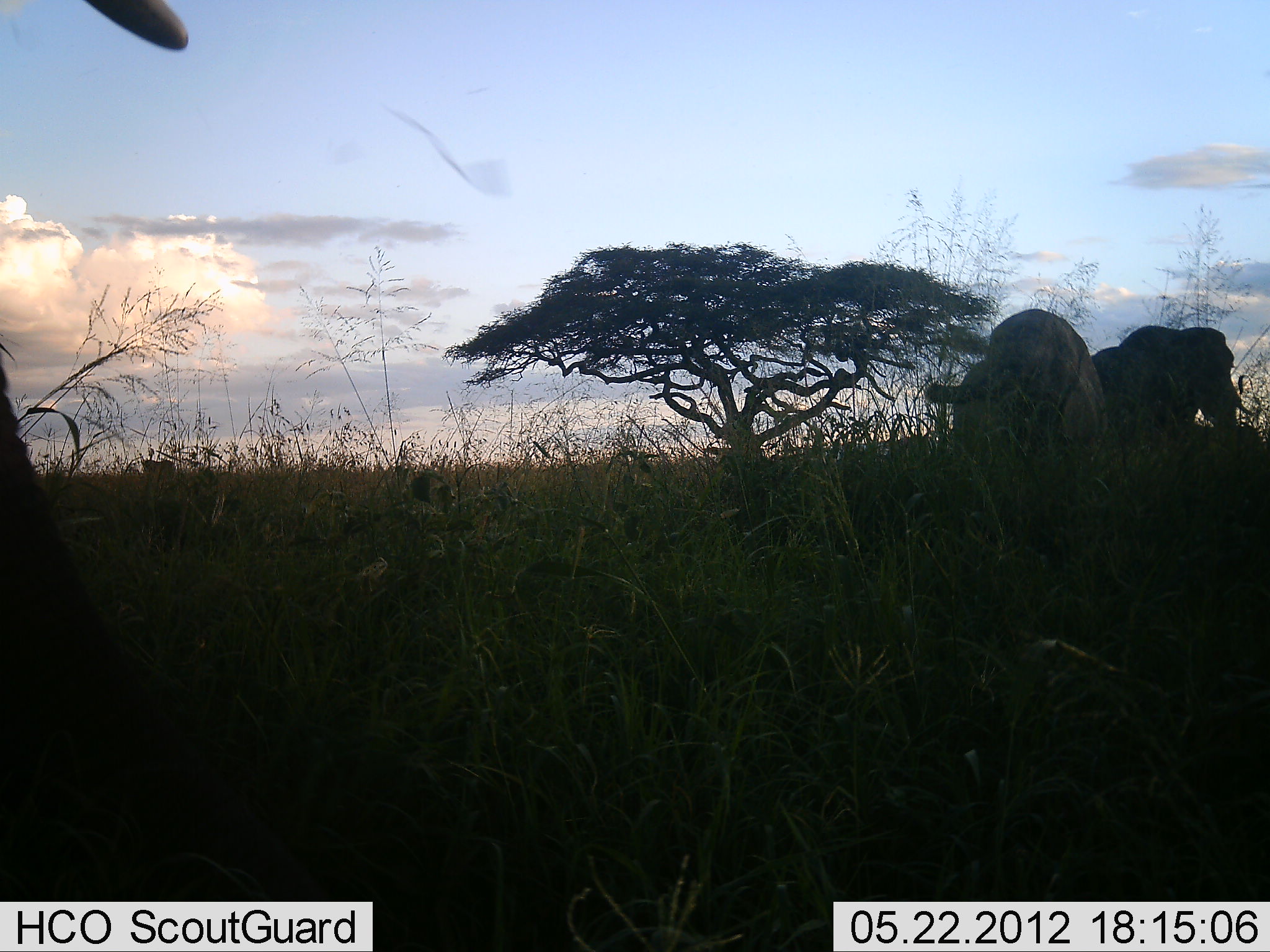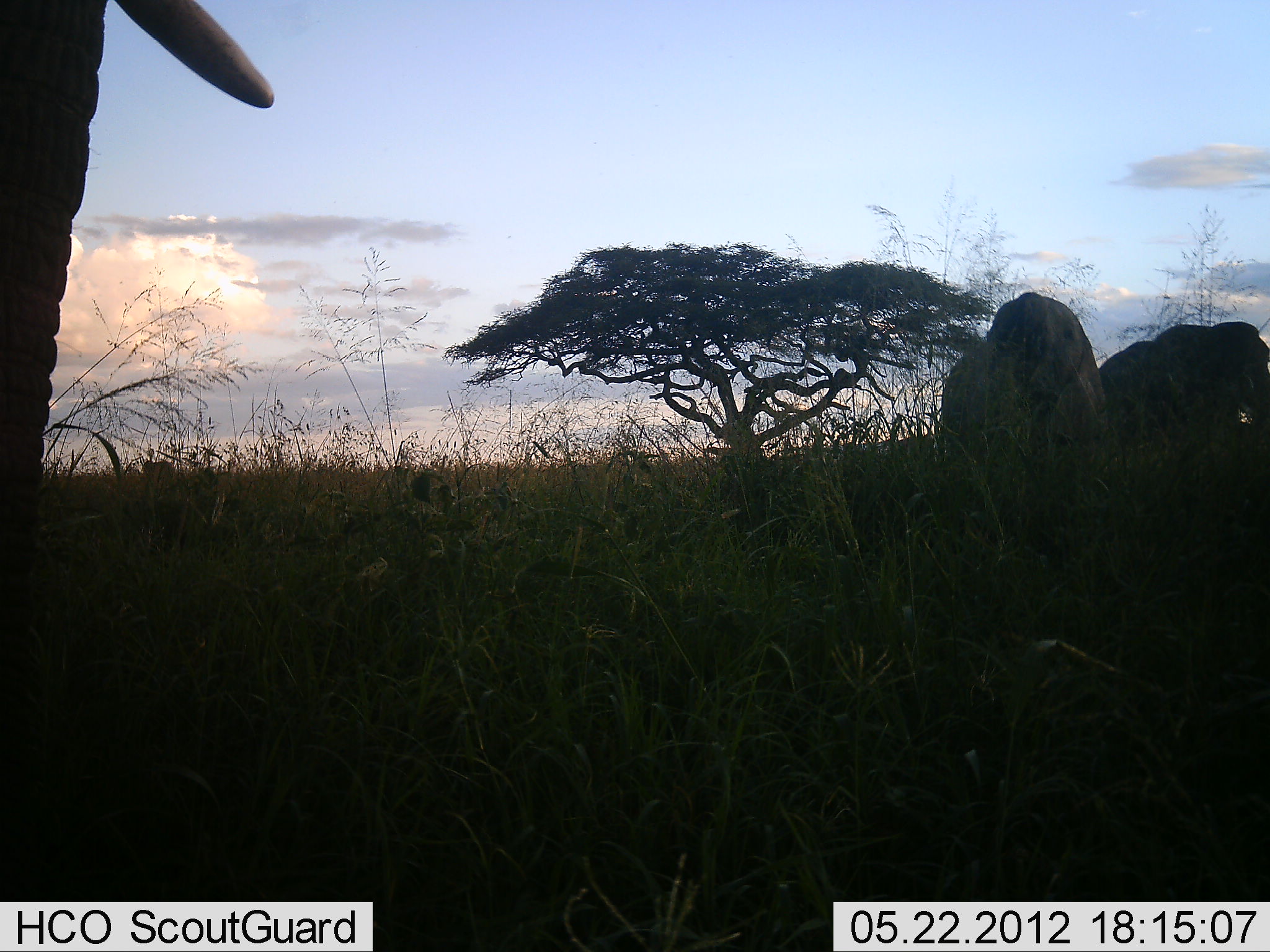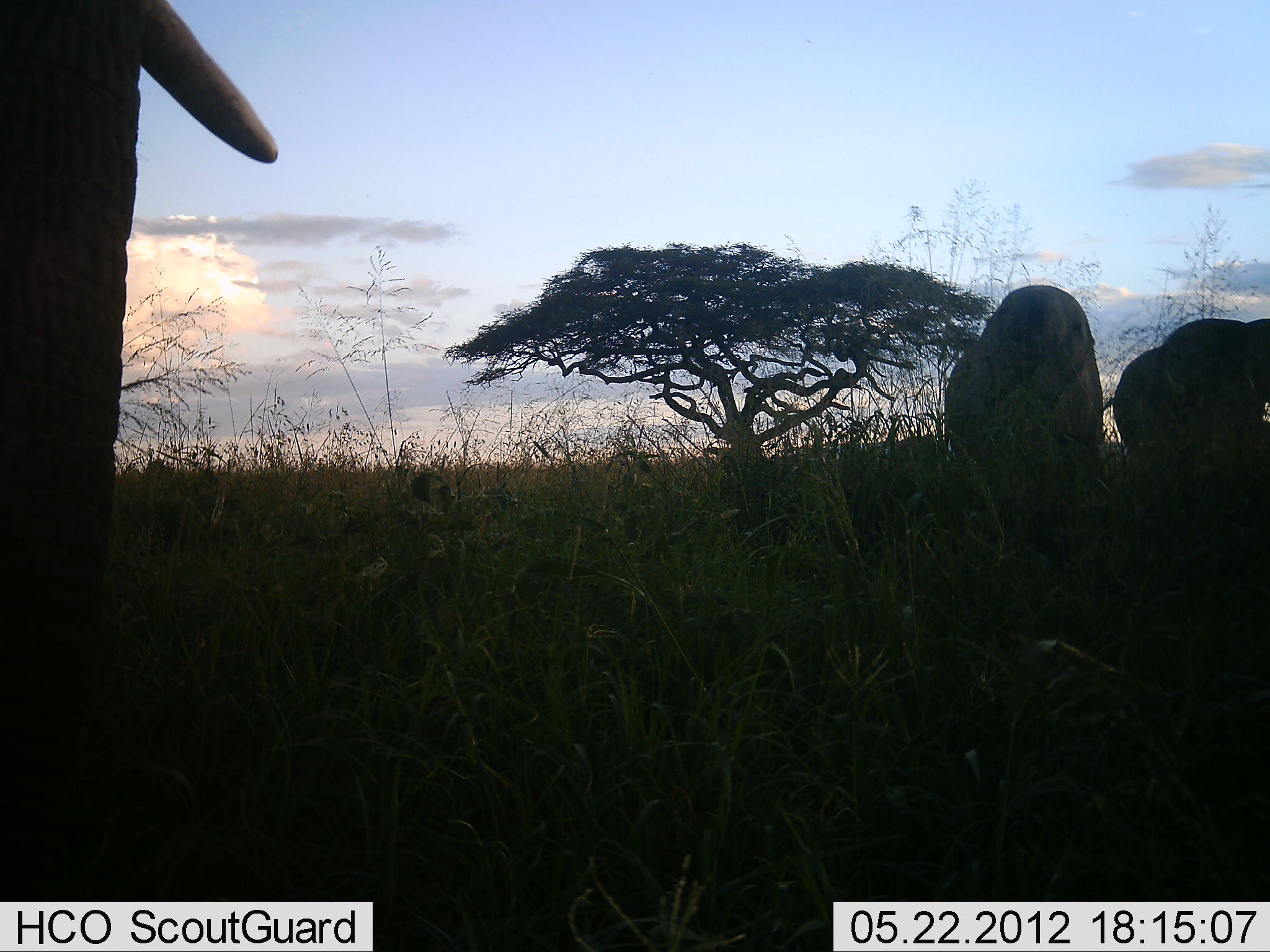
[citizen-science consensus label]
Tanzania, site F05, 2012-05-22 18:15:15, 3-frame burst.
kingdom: Animalia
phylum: Chordata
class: Mammalia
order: Proboscidea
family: Elephantidae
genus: Loxodonta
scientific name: Loxodonta africana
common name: african bush elephant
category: elephant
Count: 3.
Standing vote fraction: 53%.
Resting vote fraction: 0%.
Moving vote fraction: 67%.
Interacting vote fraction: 7%.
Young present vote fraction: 0%.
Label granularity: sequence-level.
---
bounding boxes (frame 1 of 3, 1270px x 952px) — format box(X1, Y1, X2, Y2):
animal: box(0, 2, 398, 902); box(925, 307, 1110, 549); box(1088, 324, 1261, 552)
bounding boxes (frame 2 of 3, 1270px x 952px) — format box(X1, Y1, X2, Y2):
animal: box(0, 0, 278, 756); box(938, 290, 1107, 598); box(1098, 320, 1270, 568)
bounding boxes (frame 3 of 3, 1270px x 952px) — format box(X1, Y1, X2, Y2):
animal: box(0, 1, 282, 904); box(943, 285, 1108, 573); box(1108, 315, 1270, 579)